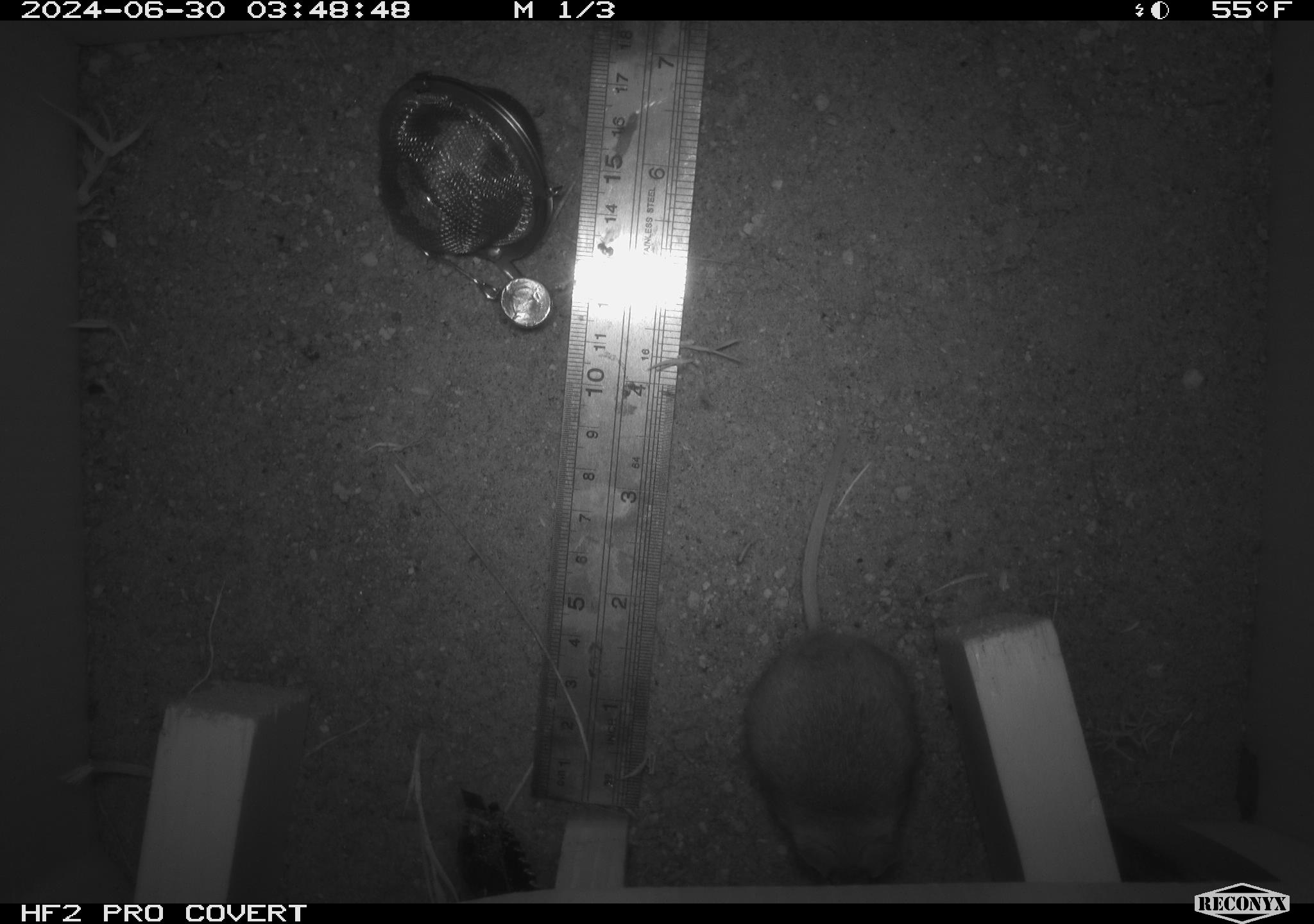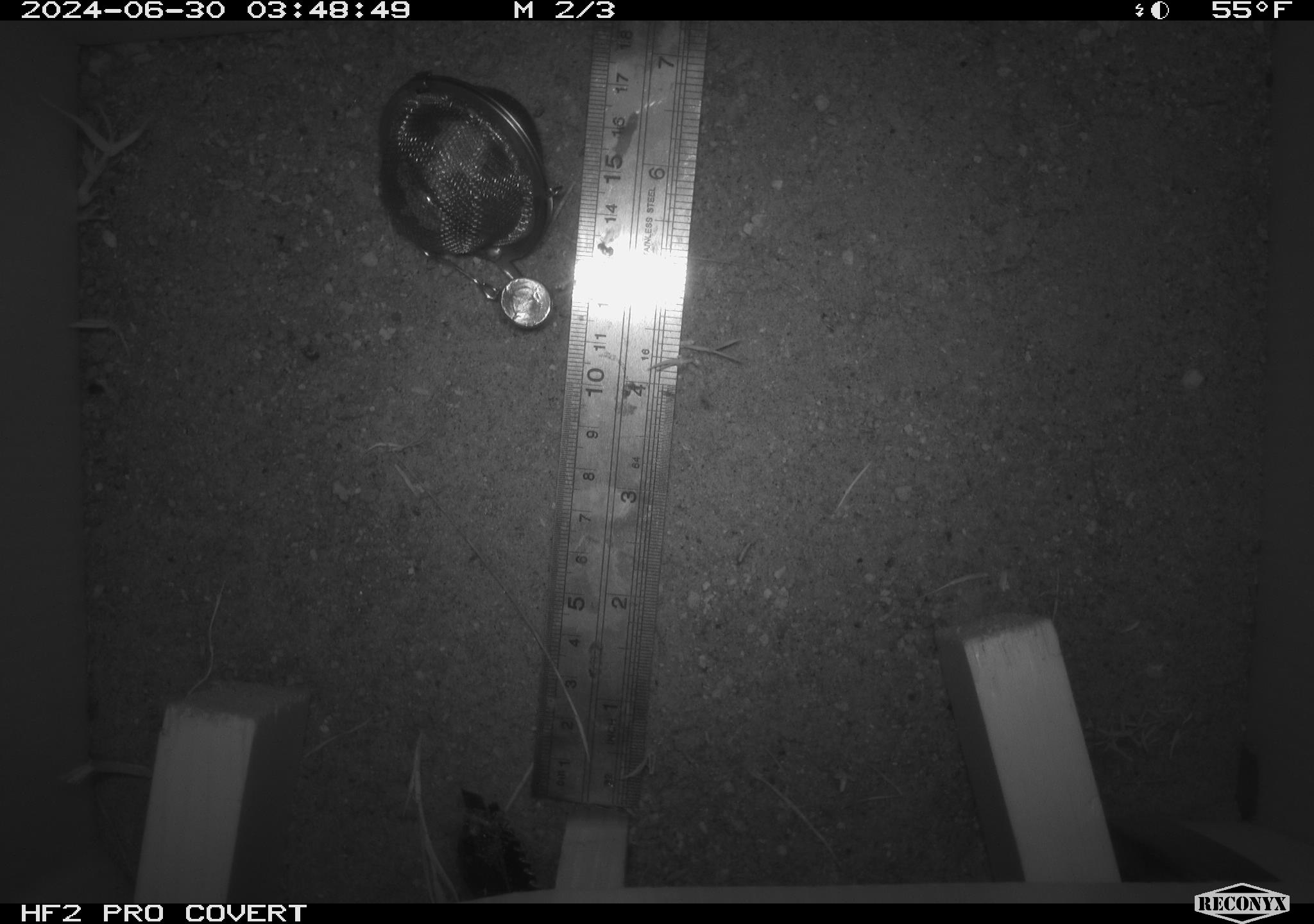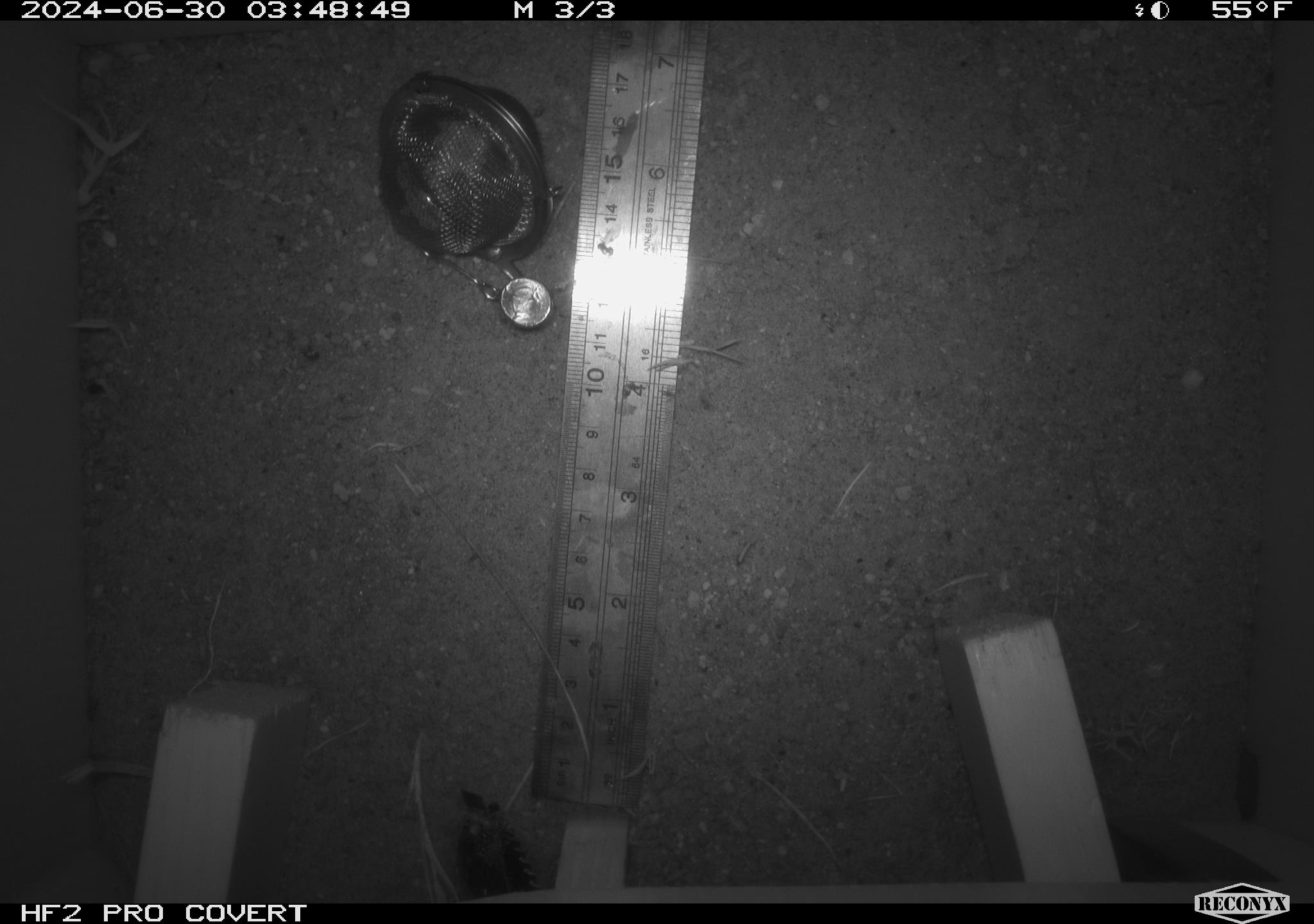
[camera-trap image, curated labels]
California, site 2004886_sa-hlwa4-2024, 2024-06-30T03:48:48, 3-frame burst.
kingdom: Animalia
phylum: Chordata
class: Mammalia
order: Rodentia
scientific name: Rodentia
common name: mouse species